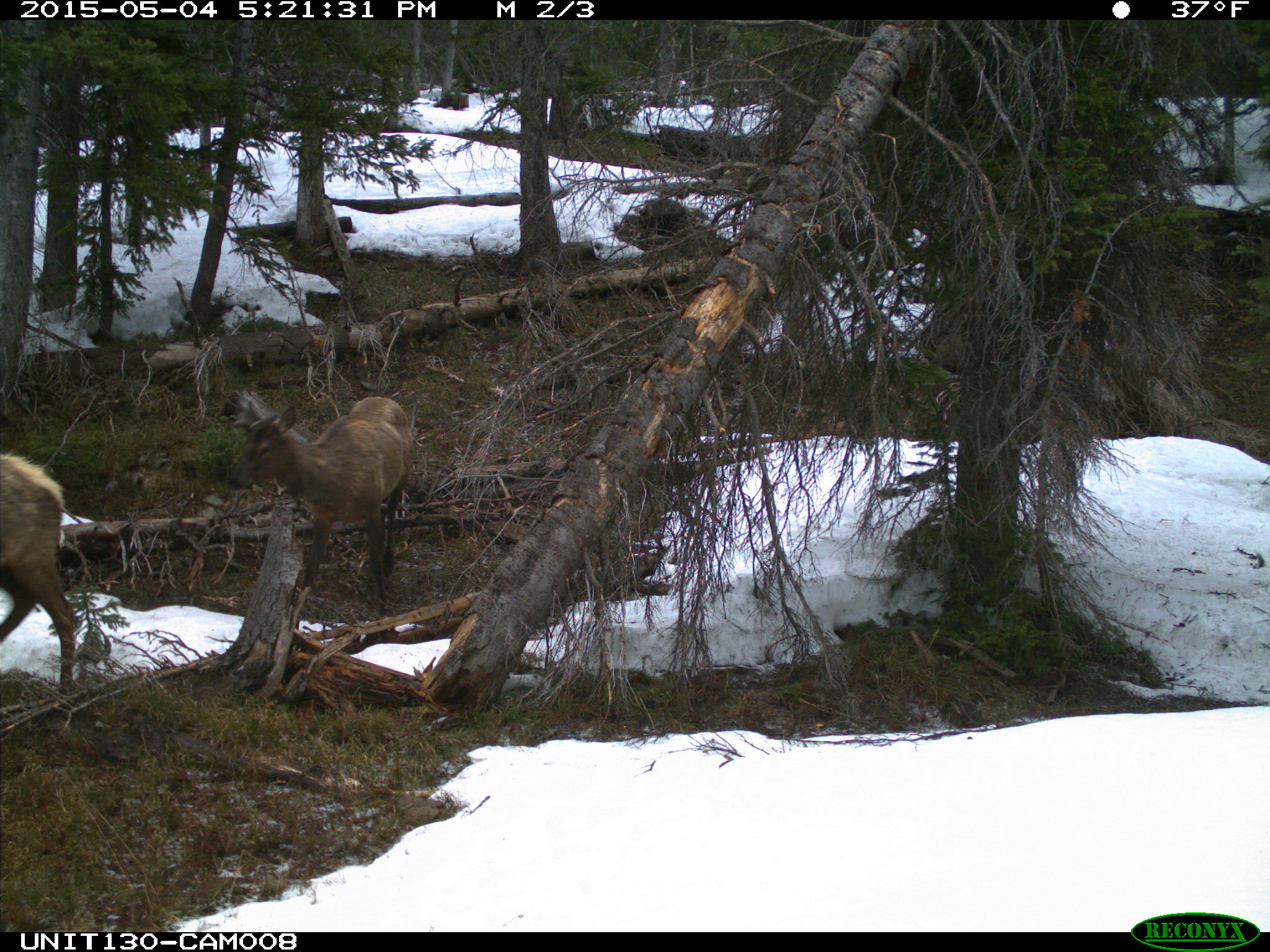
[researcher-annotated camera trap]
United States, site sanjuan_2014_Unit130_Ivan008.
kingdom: Animalia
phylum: Chordata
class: Mammalia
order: Artiodactyla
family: Cervidae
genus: Cervus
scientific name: Cervus elaphus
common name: red deer